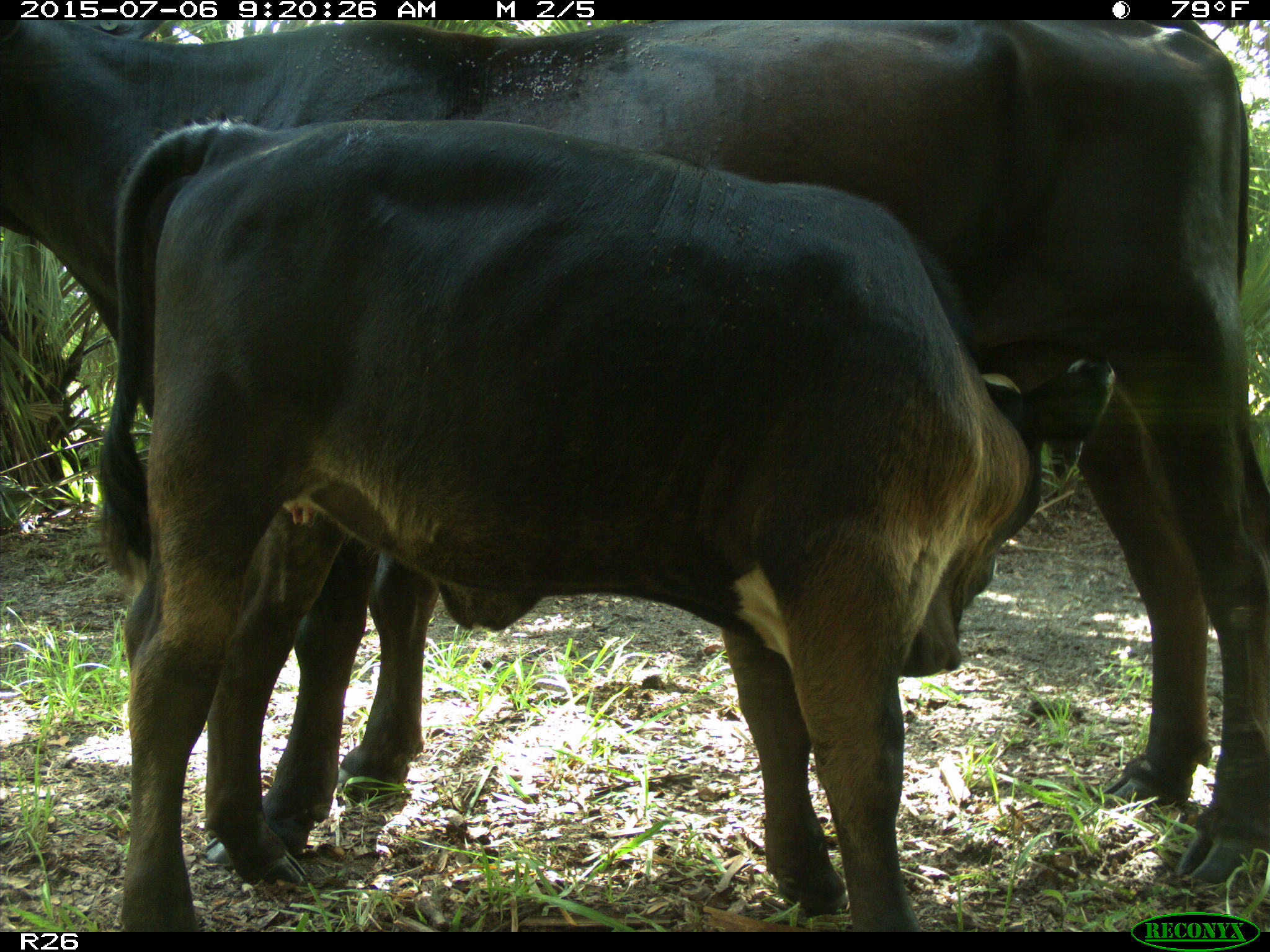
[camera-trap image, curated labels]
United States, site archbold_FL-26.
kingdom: Animalia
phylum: Chordata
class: Mammalia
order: Artiodactyla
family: Bovidae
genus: Bos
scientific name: Bos taurus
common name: domestic cow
Bos taurus (domestic cow).